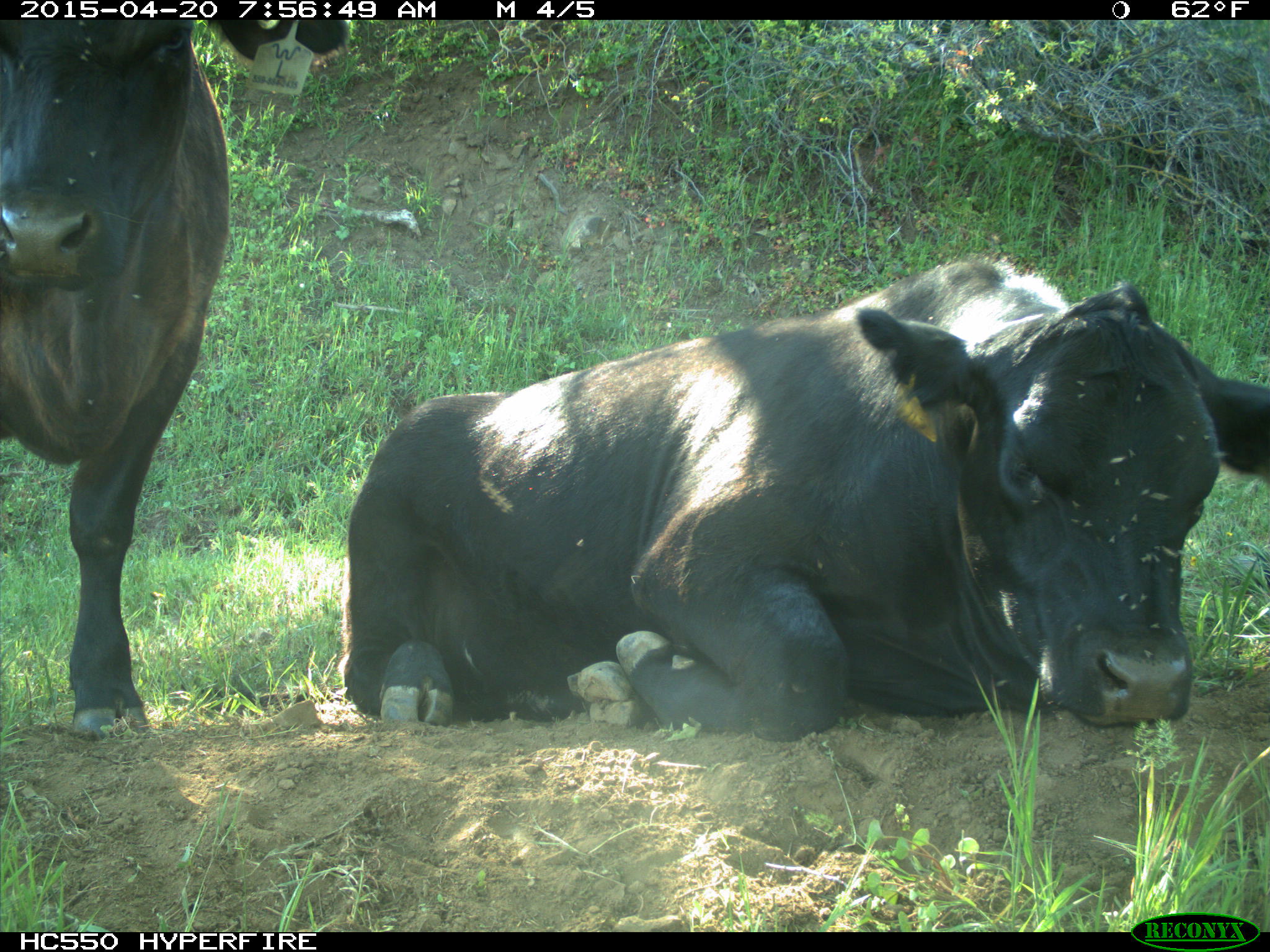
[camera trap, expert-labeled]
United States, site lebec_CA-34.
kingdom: Animalia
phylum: Chordata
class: Mammalia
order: Artiodactyla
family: Bovidae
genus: Bos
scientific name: Bos taurus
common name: domestic cow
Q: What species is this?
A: Bos taurus (domestic cow).